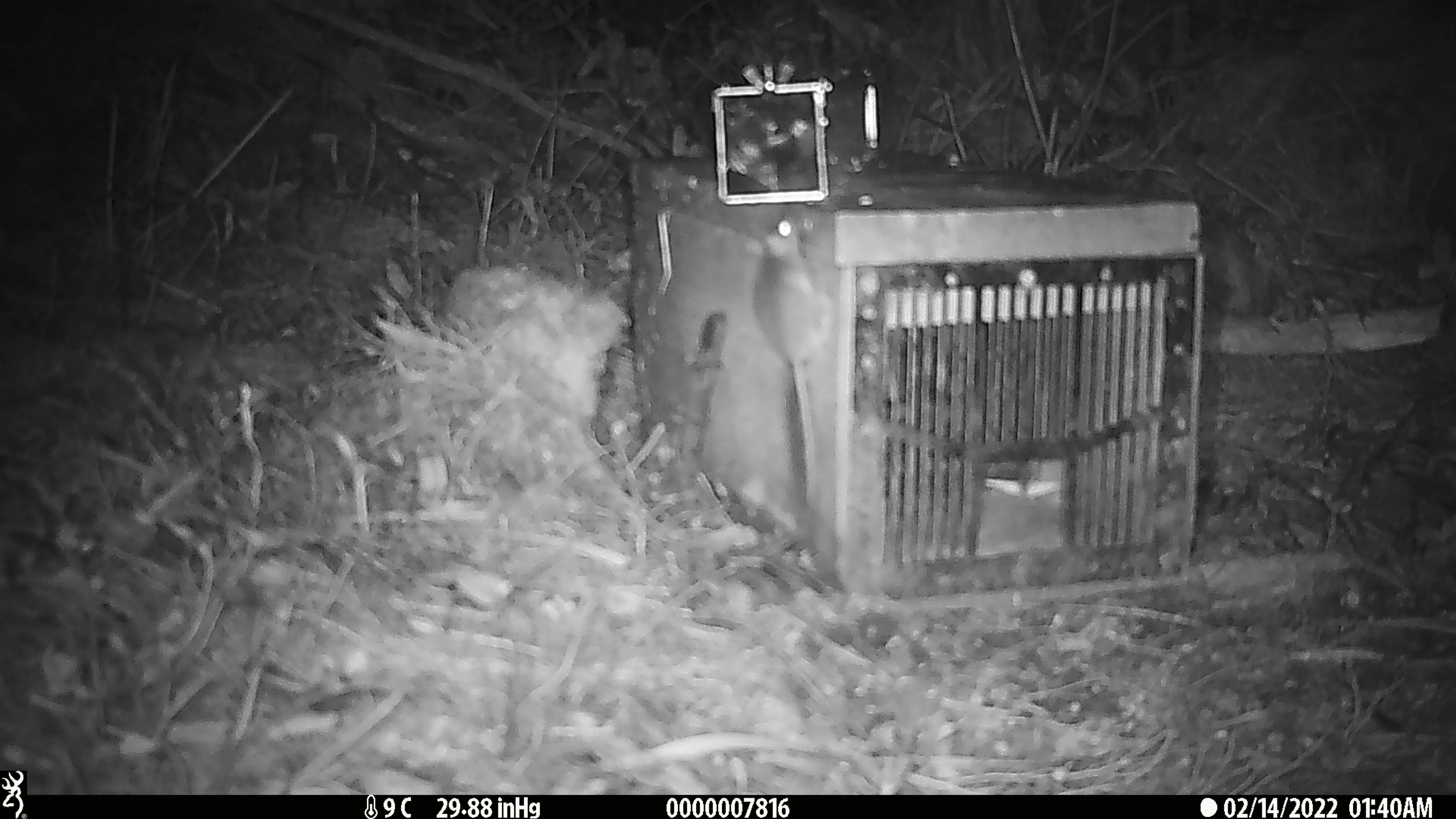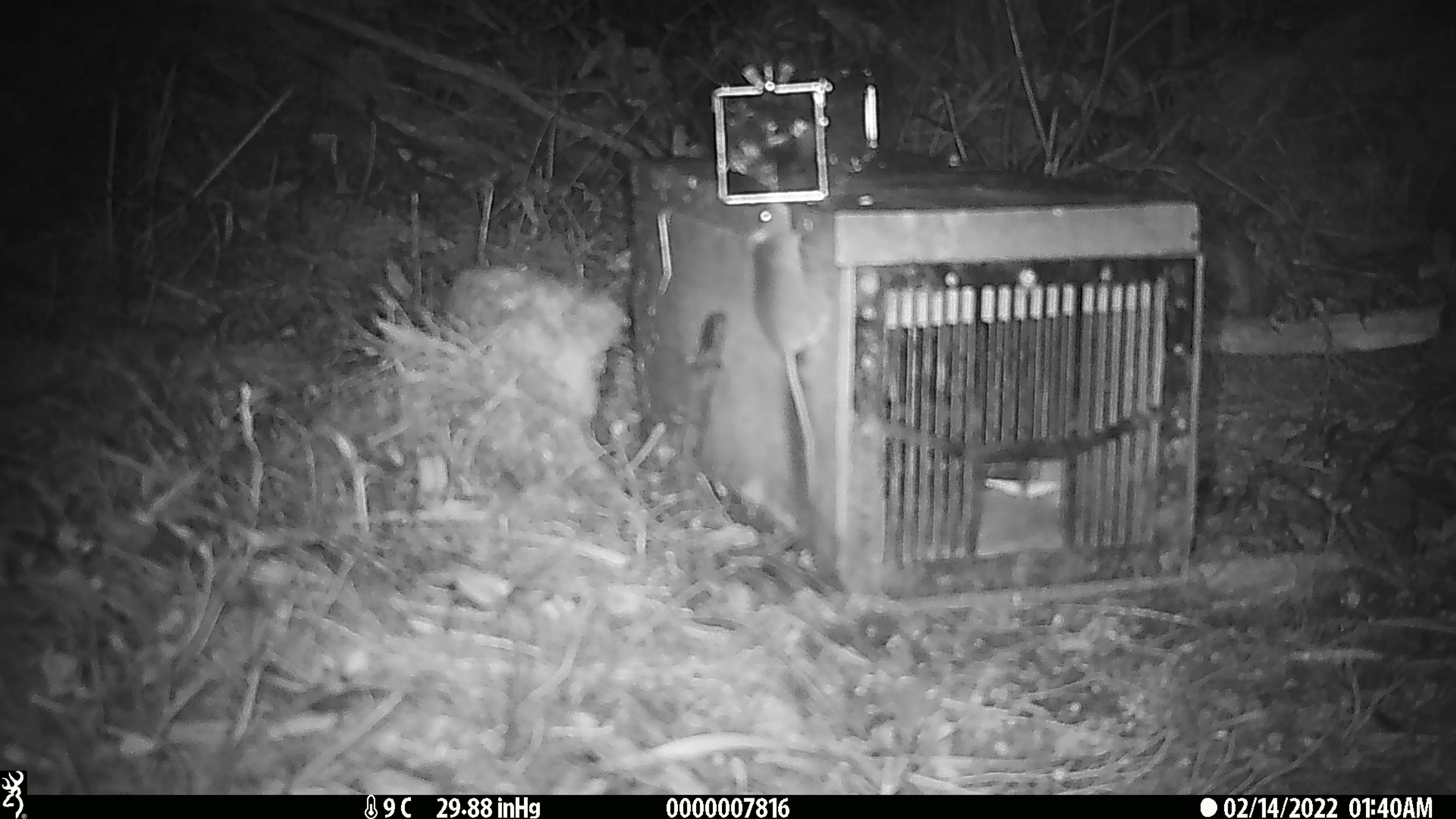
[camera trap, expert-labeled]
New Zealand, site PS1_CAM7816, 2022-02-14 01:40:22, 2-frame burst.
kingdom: Animalia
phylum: Chordata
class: Mammalia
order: Rodentia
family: Muridae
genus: Mus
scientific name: Mus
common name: mouse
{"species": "mouse (Mus)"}